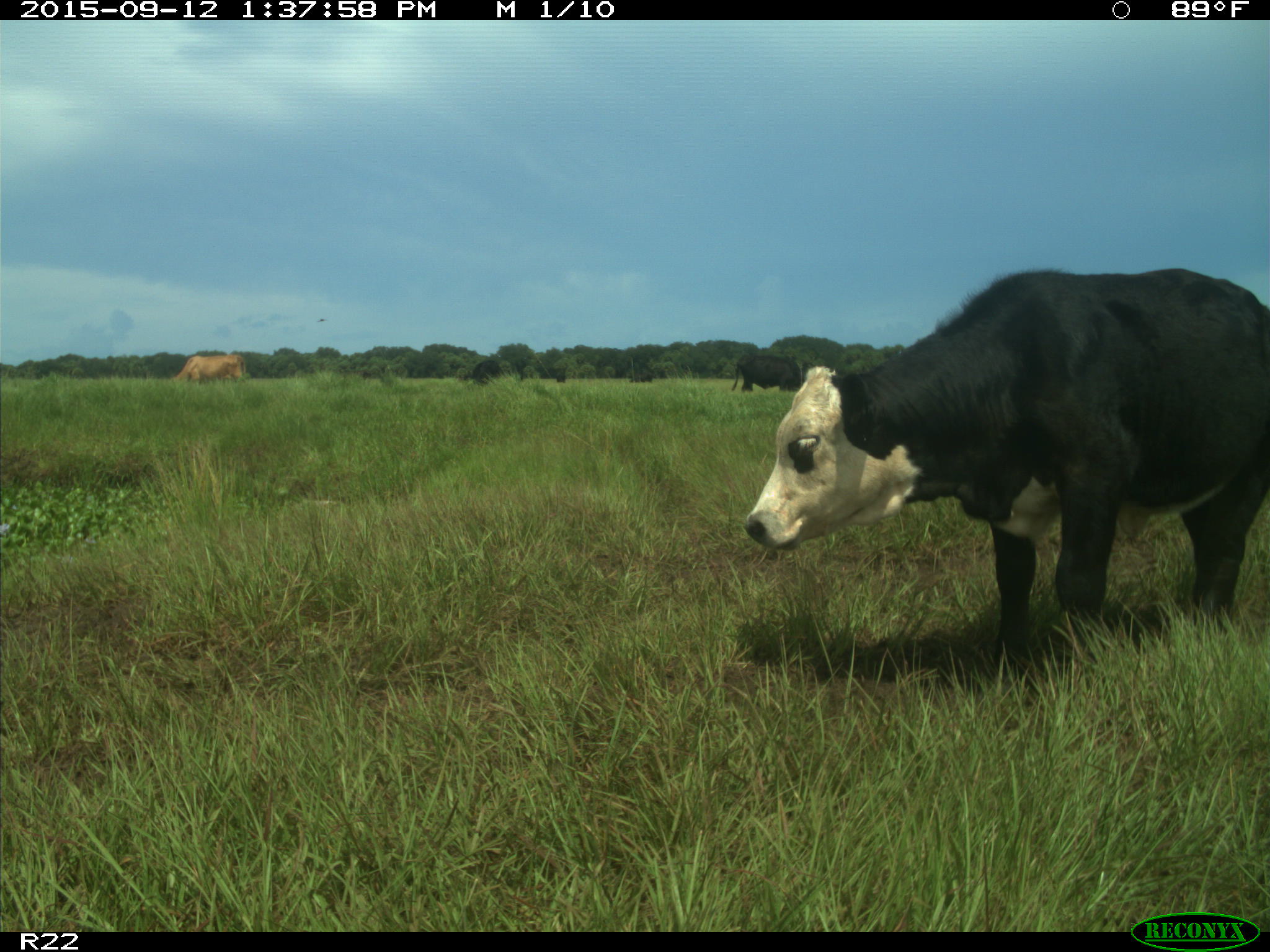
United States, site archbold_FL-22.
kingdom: Animalia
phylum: Chordata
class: Mammalia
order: Artiodactyla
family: Bovidae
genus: Bos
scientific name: Bos taurus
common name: domestic cow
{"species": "Bos taurus (domestic cow)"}